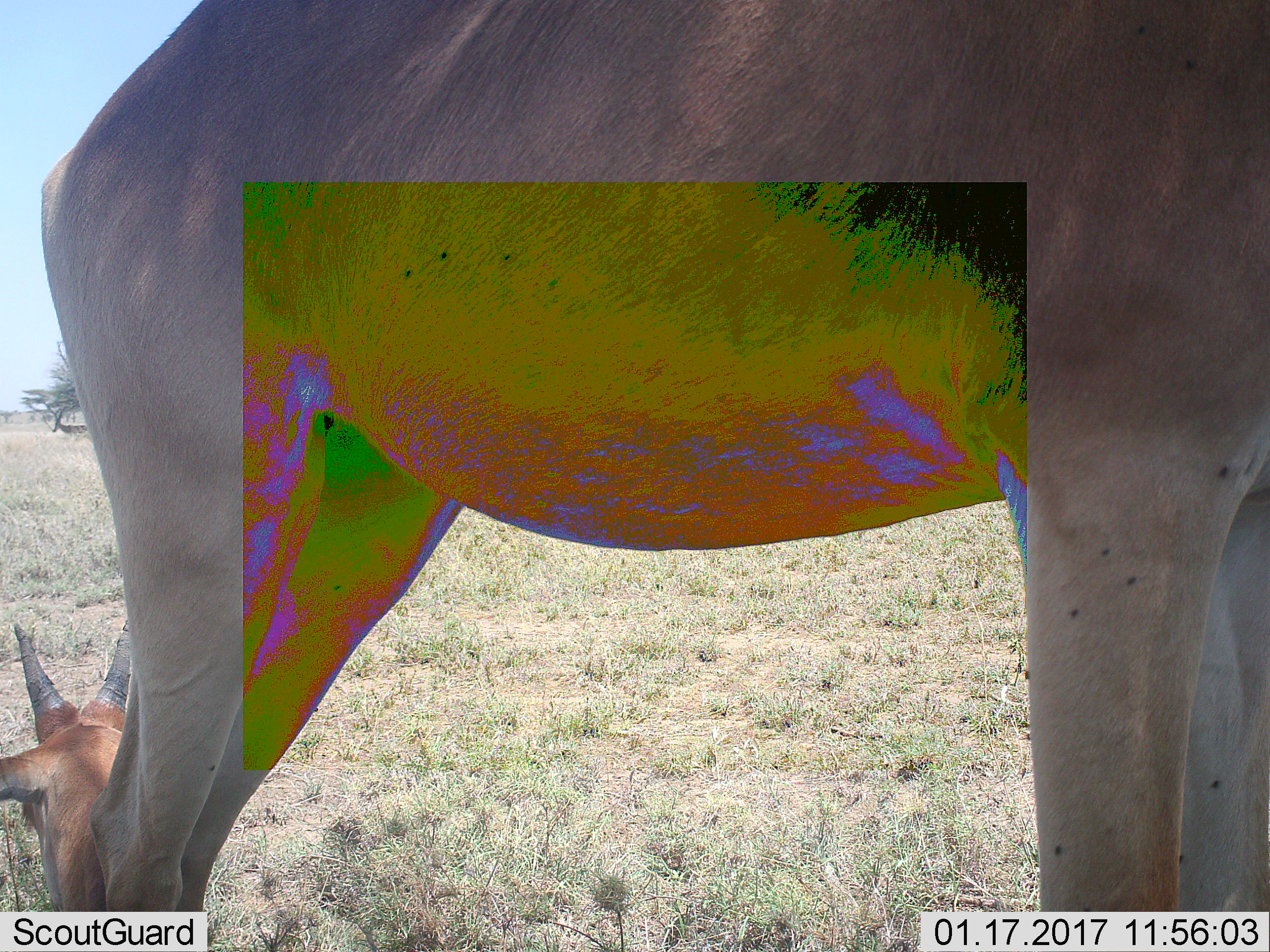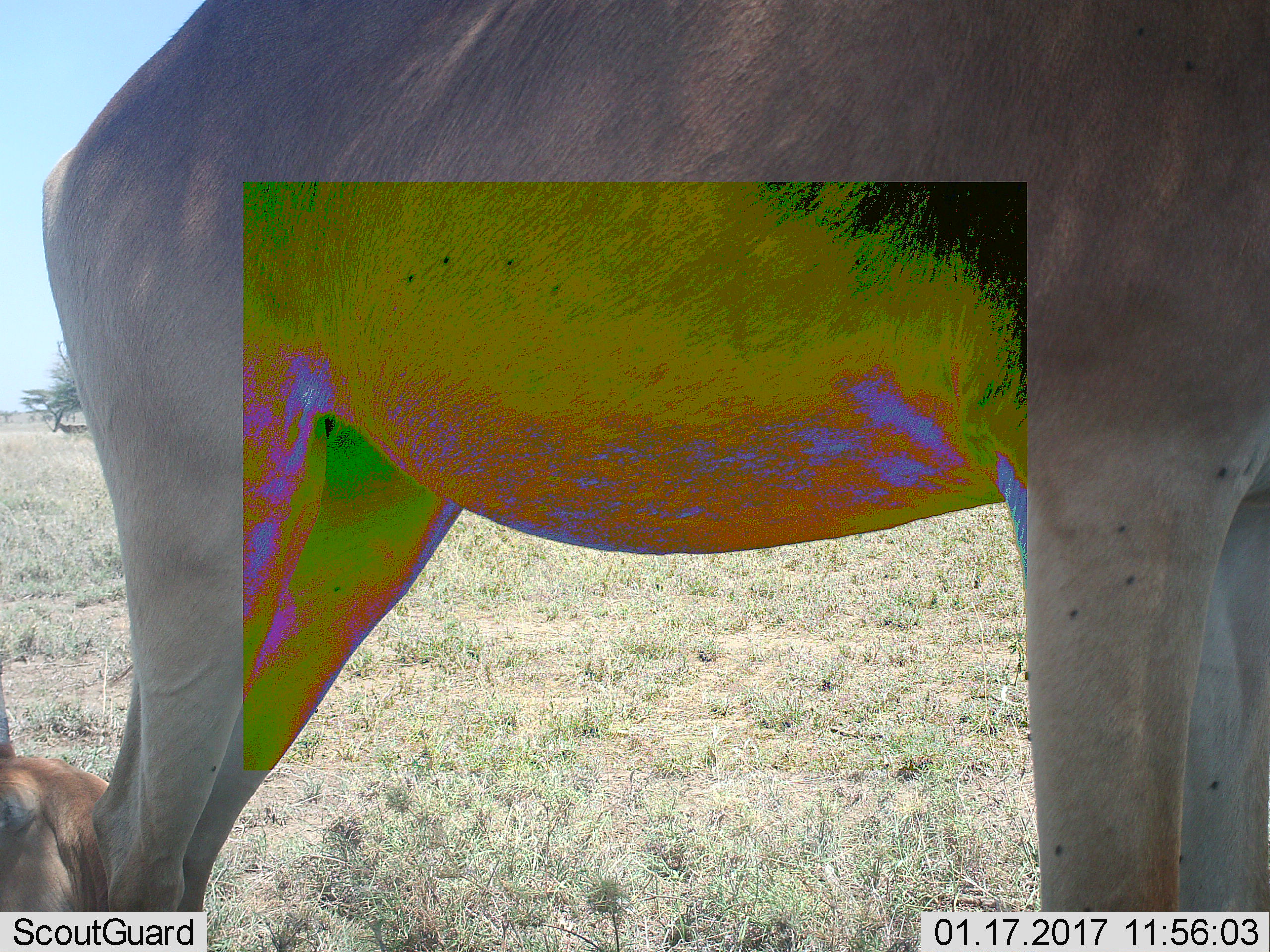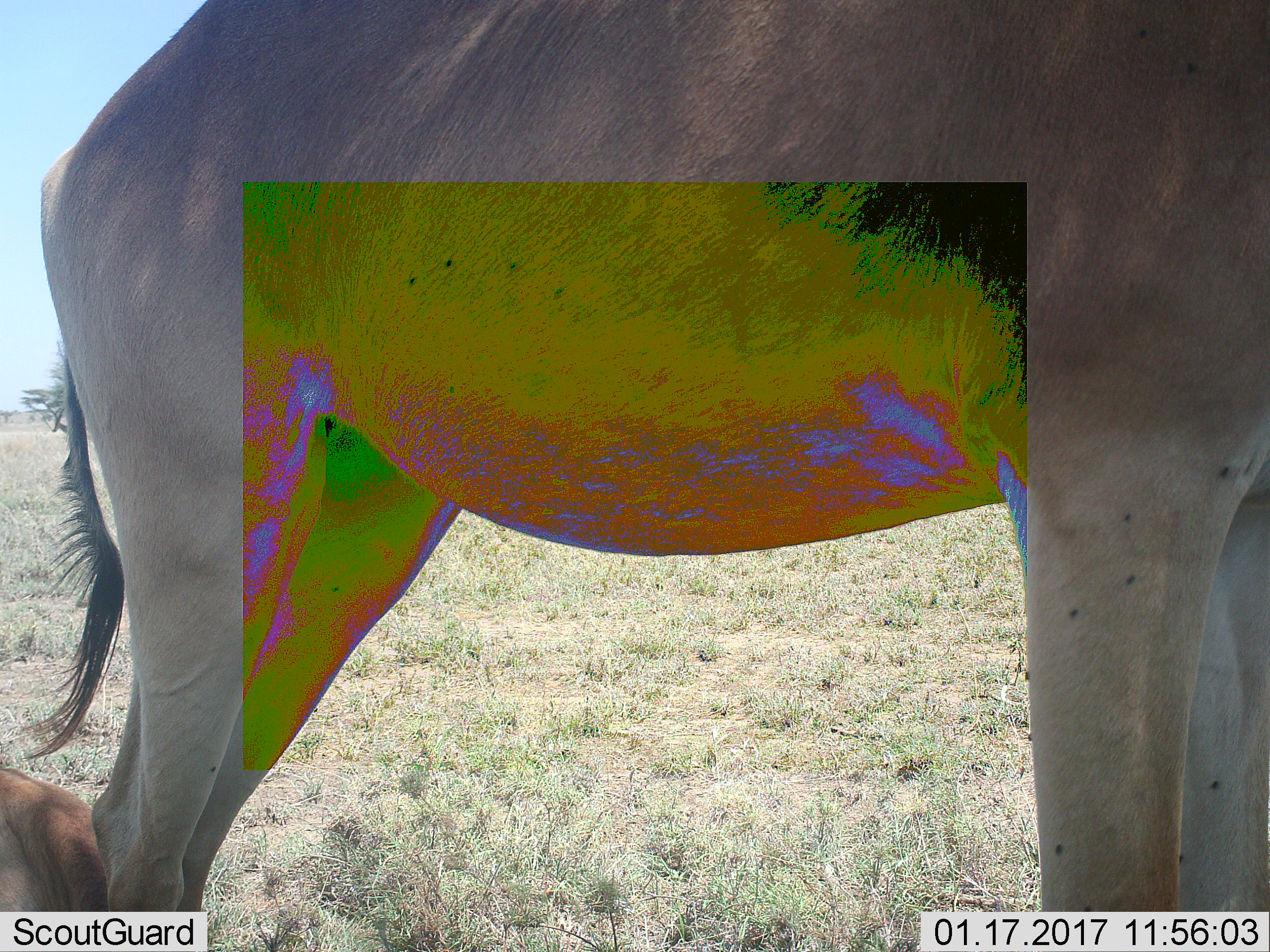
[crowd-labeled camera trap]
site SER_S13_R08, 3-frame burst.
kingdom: Animalia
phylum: Chordata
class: Mammalia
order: Artiodactyla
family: Bovidae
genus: Alcelaphus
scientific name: Alcelaphus buselaphus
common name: hartebeest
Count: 2.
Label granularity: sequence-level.